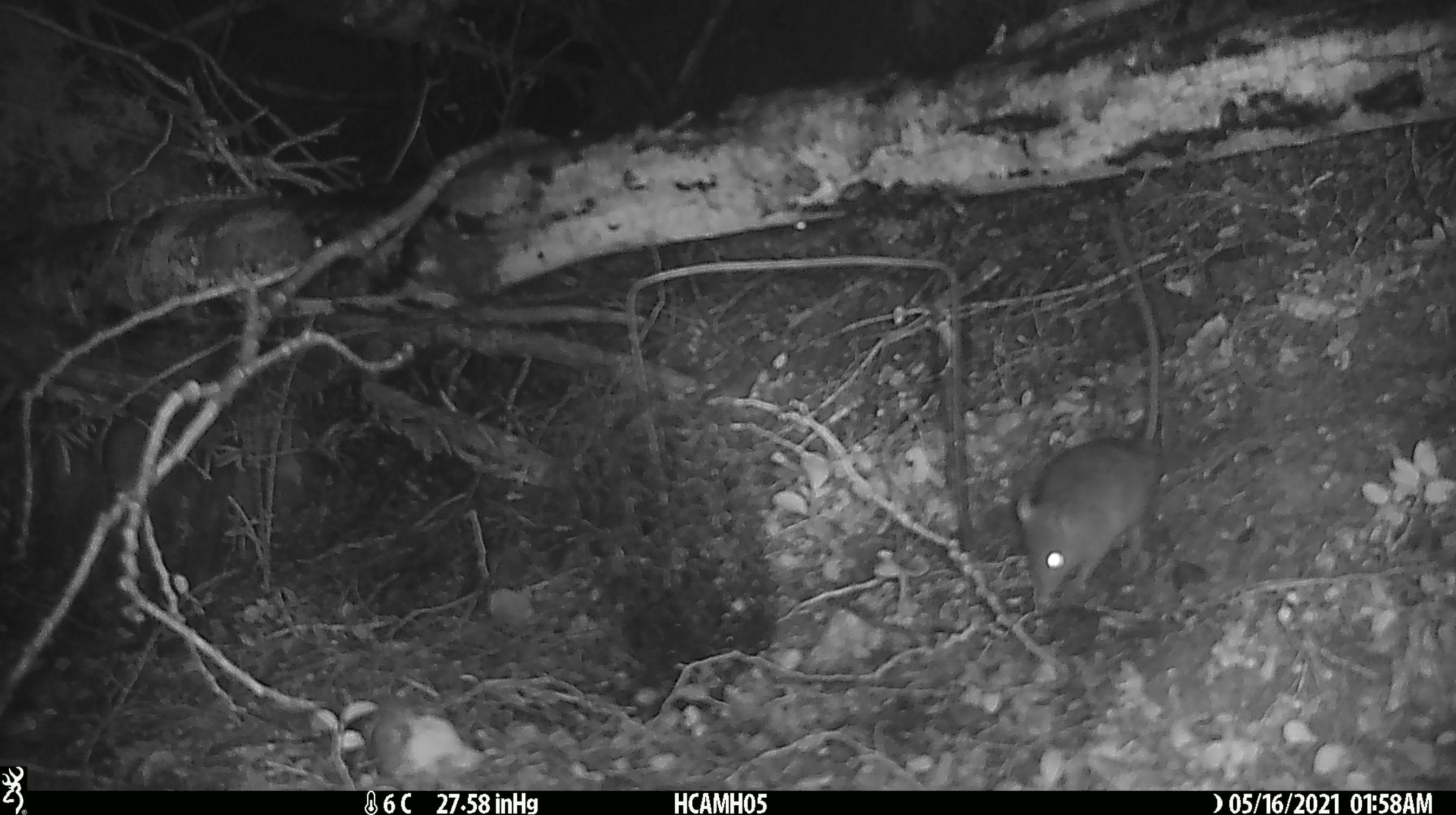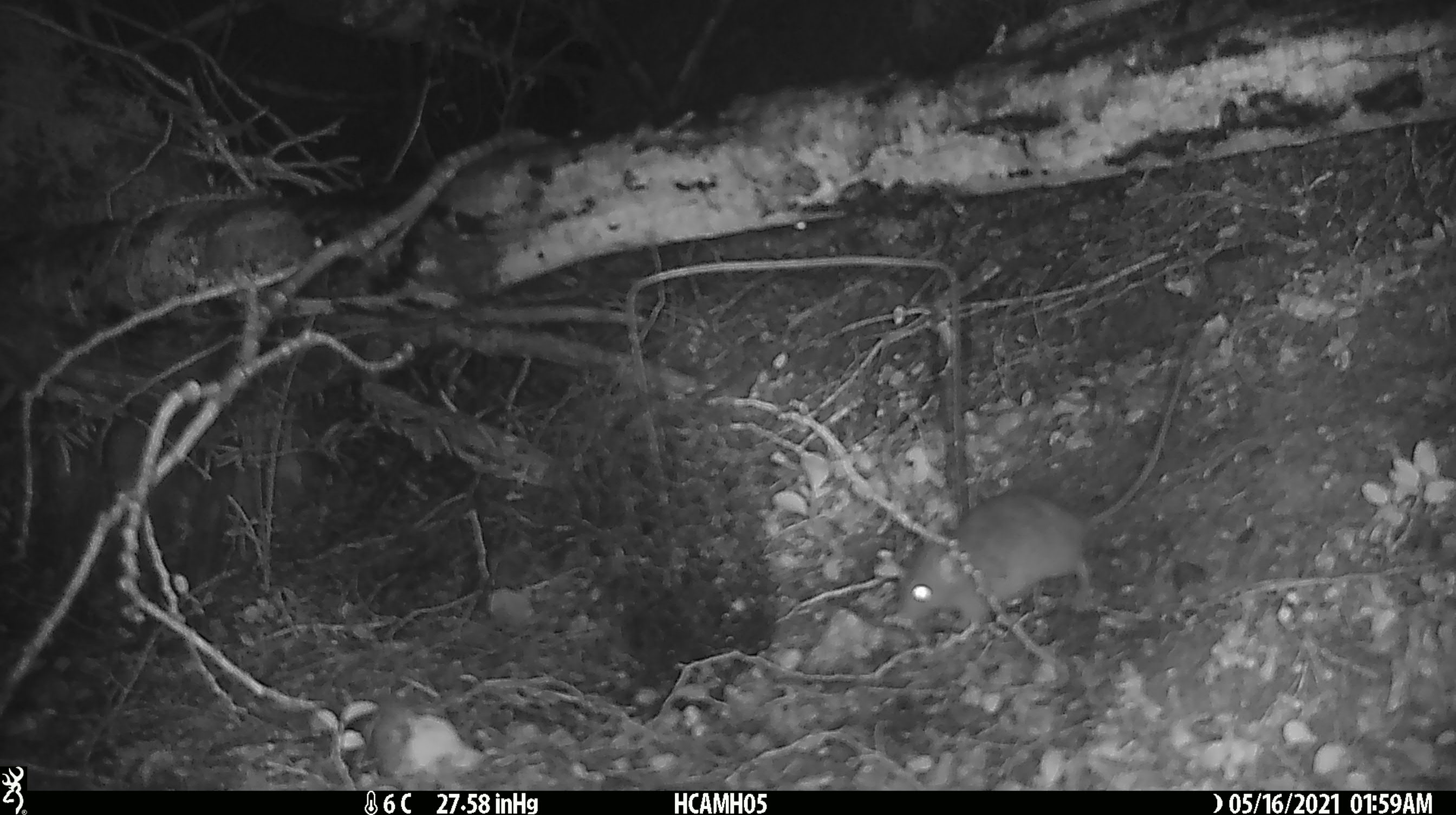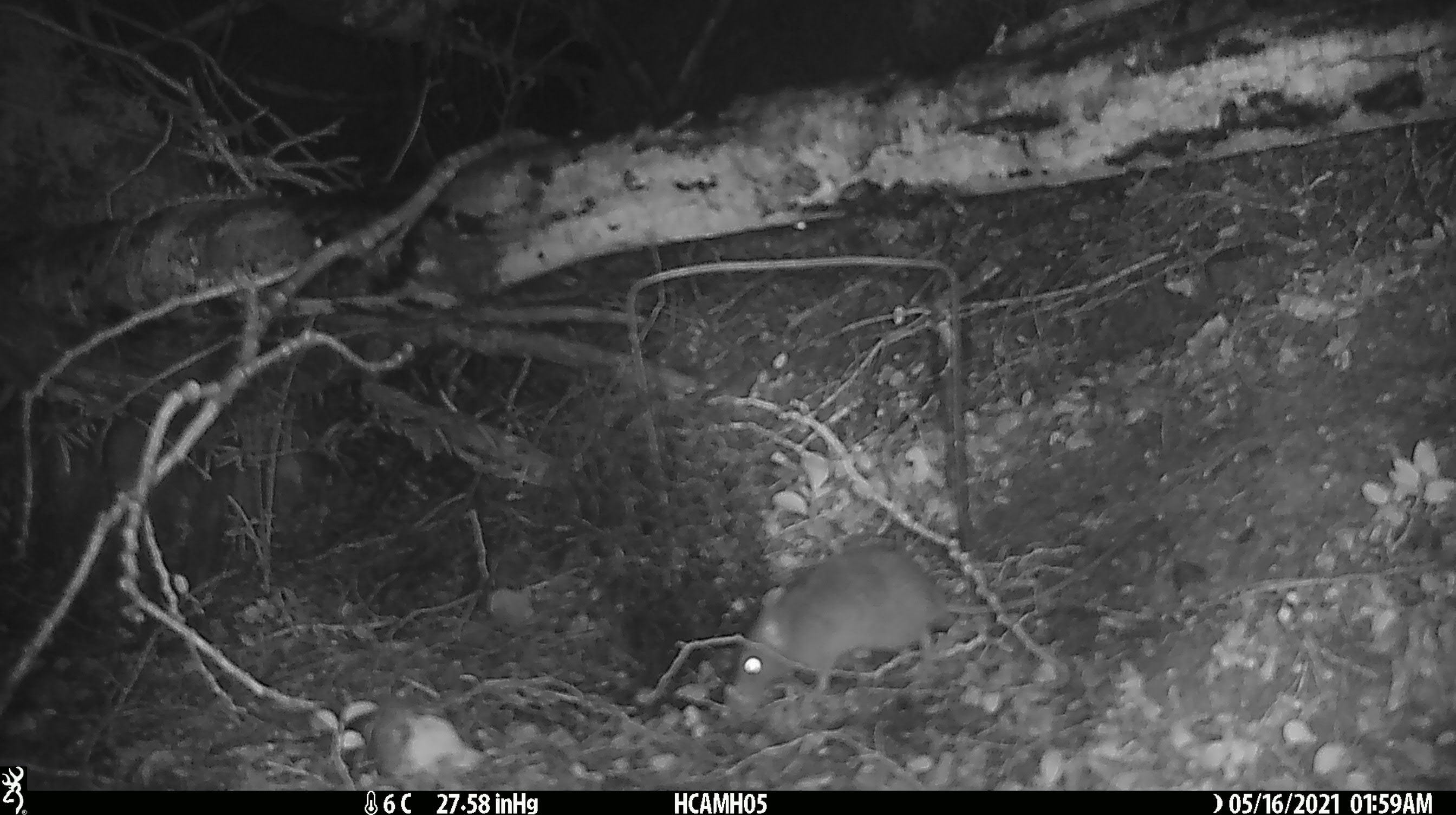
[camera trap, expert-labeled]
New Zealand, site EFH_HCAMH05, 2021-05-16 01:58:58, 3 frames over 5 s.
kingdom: Animalia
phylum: Chordata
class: Mammalia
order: Rodentia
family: Muridae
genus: Rattus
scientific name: Rattus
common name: rat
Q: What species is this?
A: Rat (Rattus).